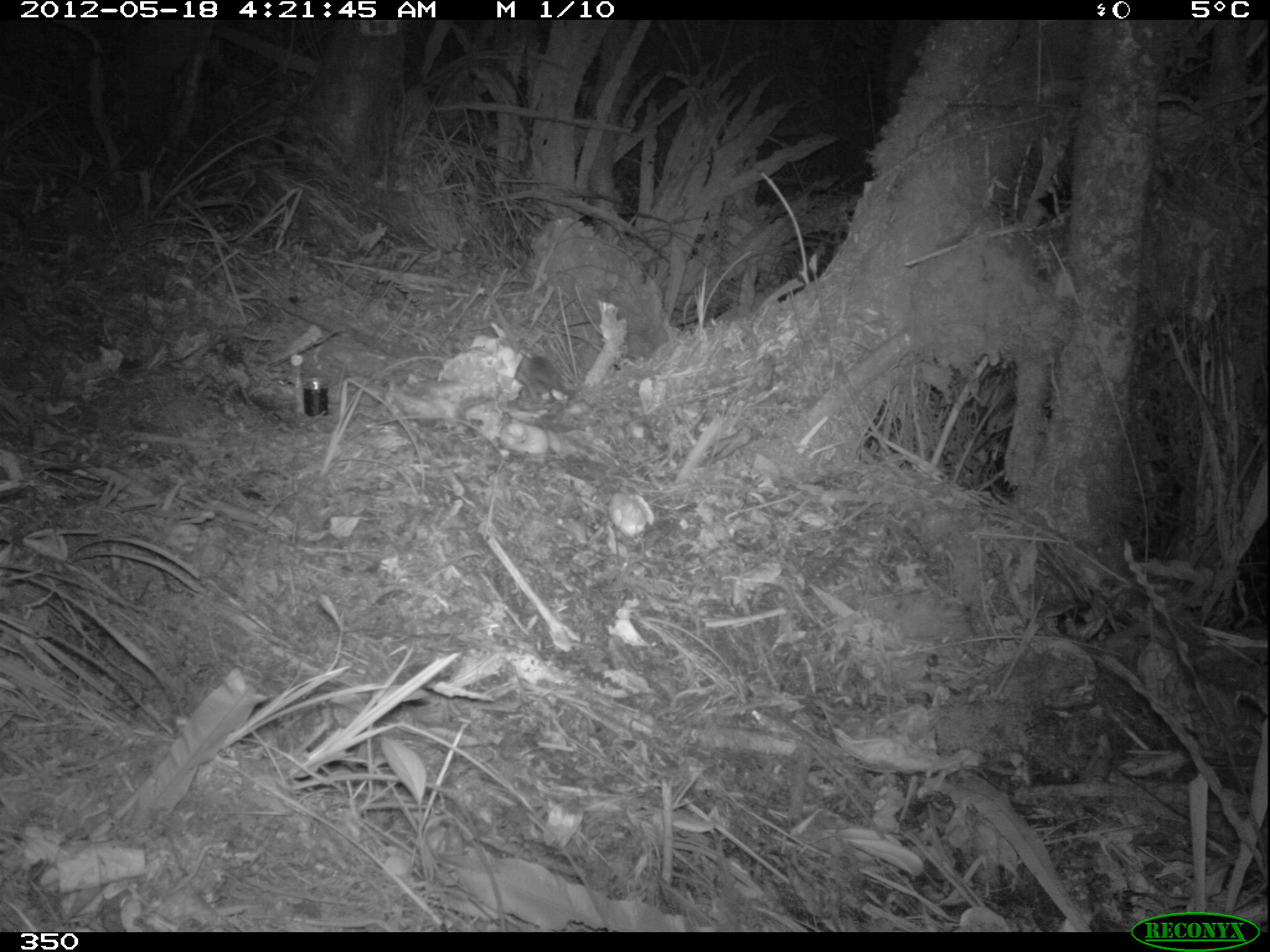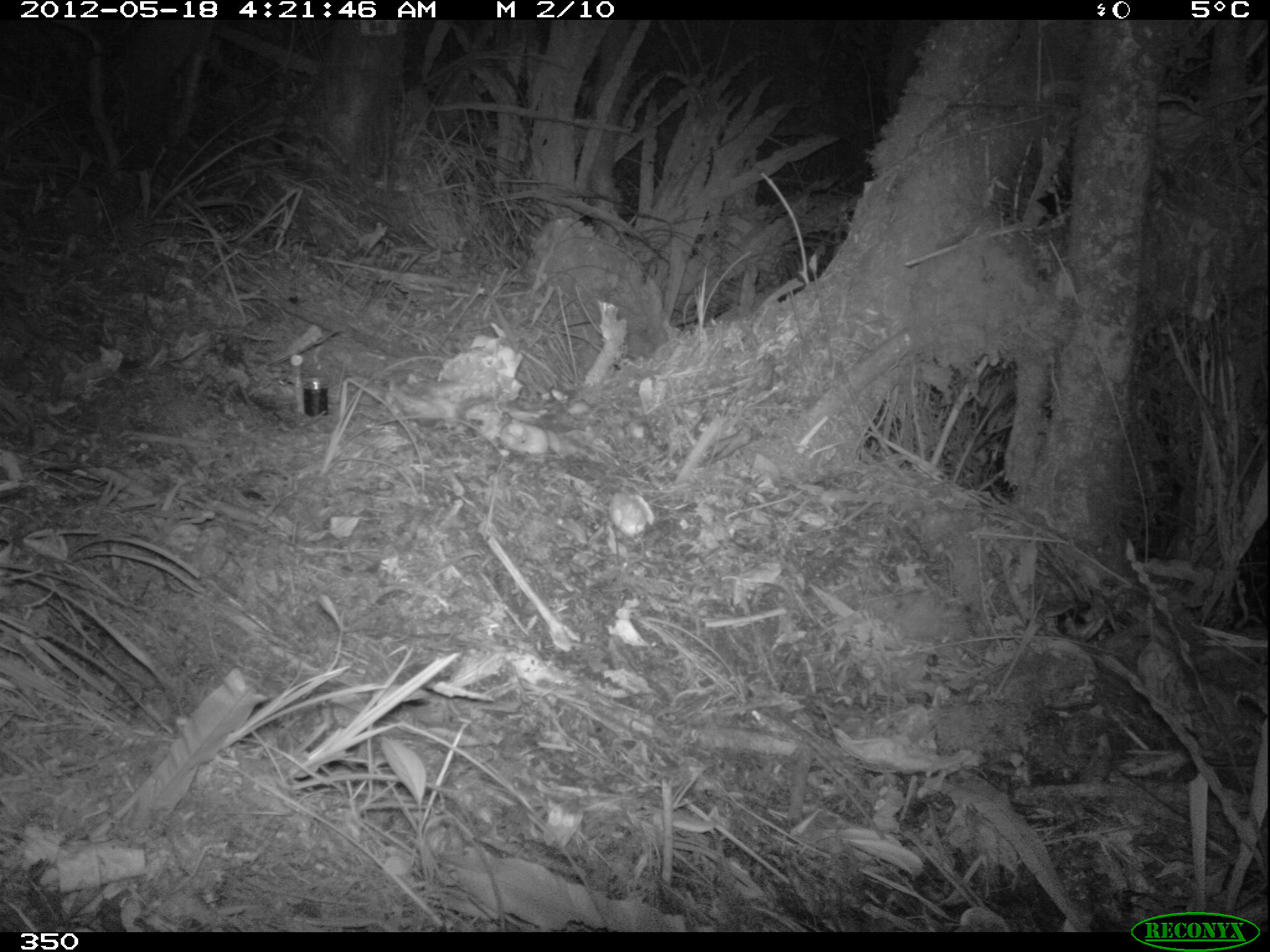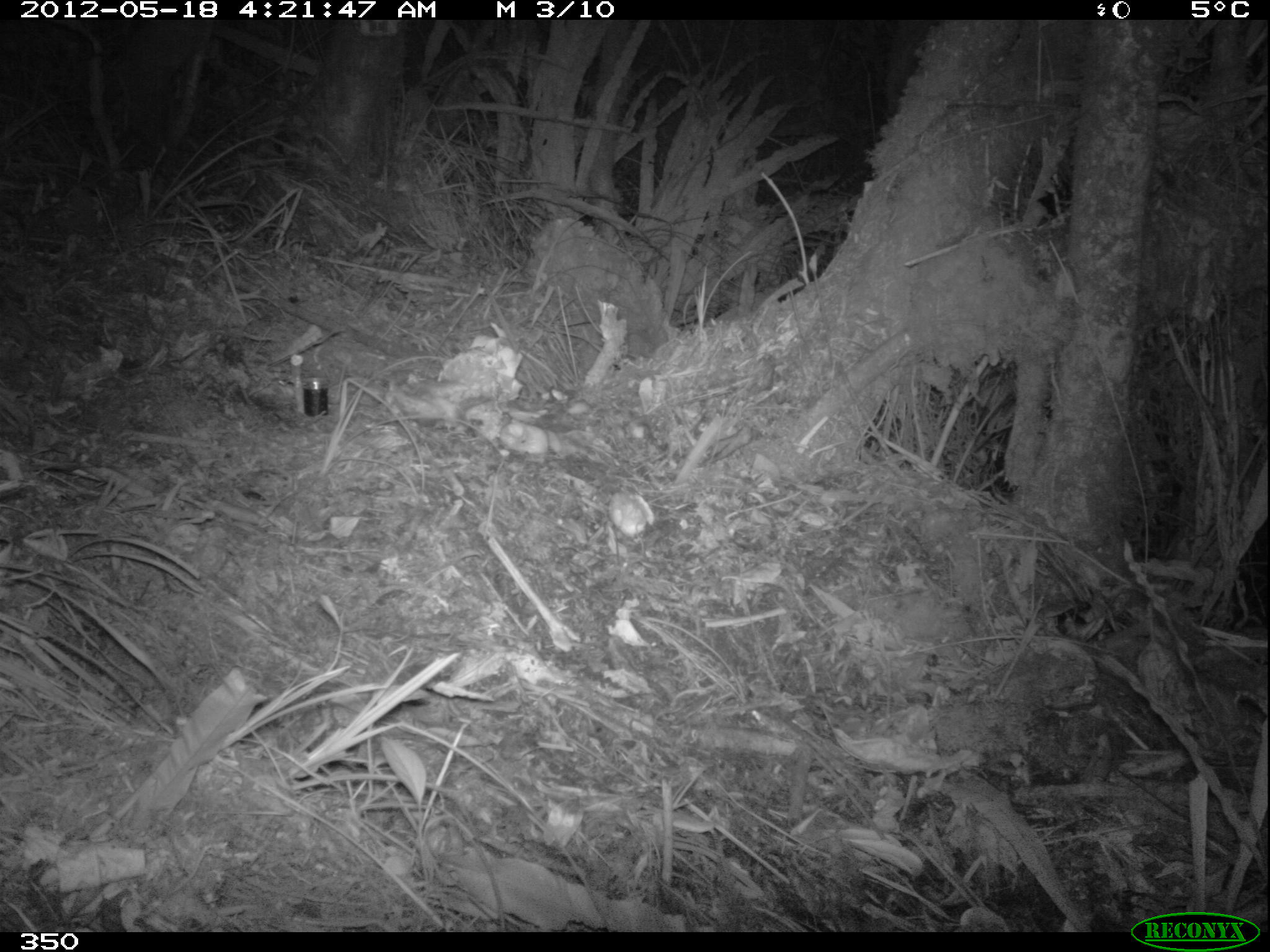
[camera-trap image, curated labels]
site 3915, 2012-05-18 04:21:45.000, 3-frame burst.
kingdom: Animalia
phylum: Chordata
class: Mammalia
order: Rodentia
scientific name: Rodentia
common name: rodents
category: unknown rodent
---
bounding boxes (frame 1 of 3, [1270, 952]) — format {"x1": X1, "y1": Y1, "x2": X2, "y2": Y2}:
unknown rodent: {"x1": 352, "y1": 221, "x2": 389, "y2": 260}